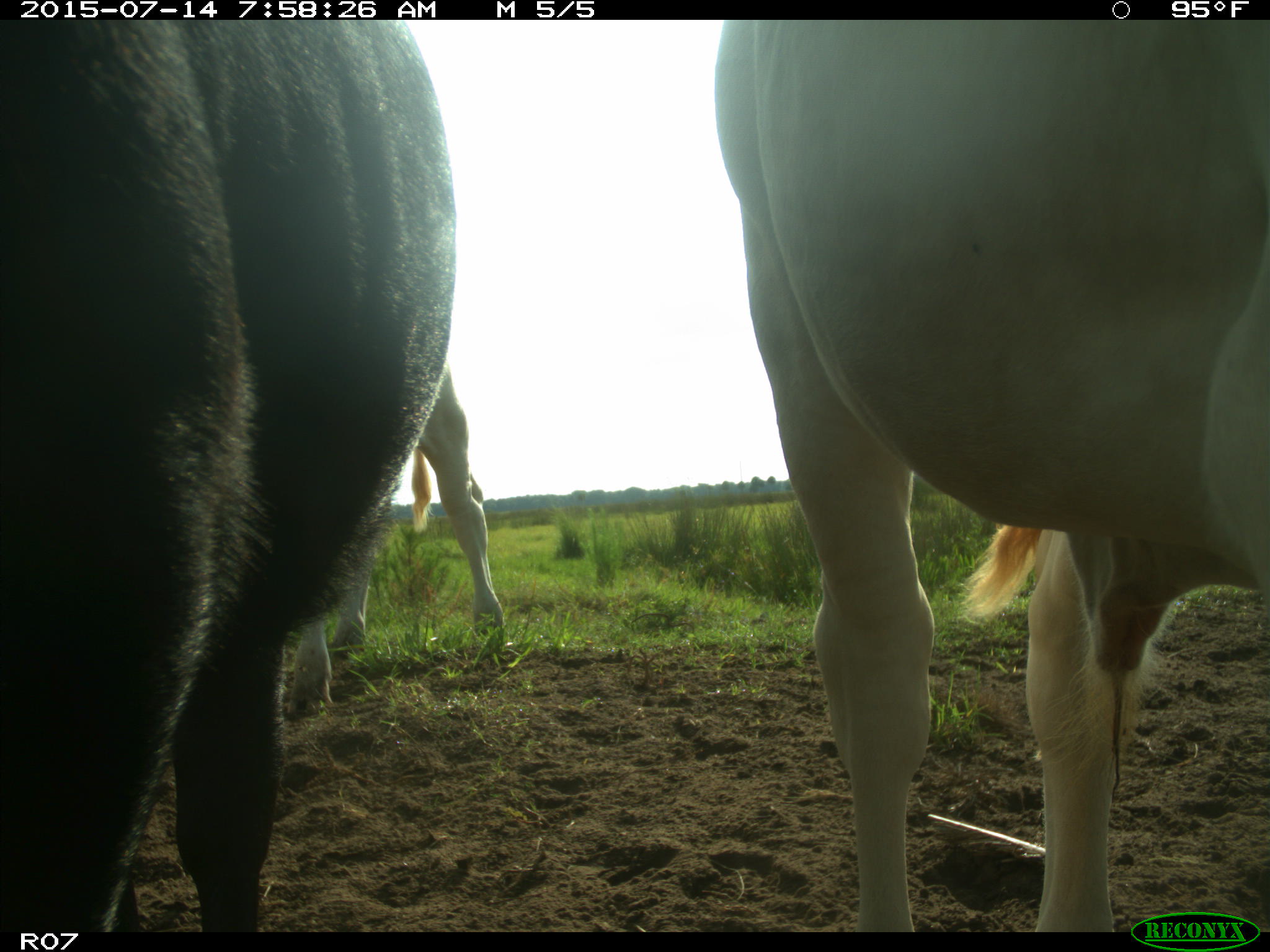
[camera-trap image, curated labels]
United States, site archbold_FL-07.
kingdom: Animalia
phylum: Chordata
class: Mammalia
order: Artiodactyla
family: Bovidae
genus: Bos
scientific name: Bos taurus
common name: domestic cow